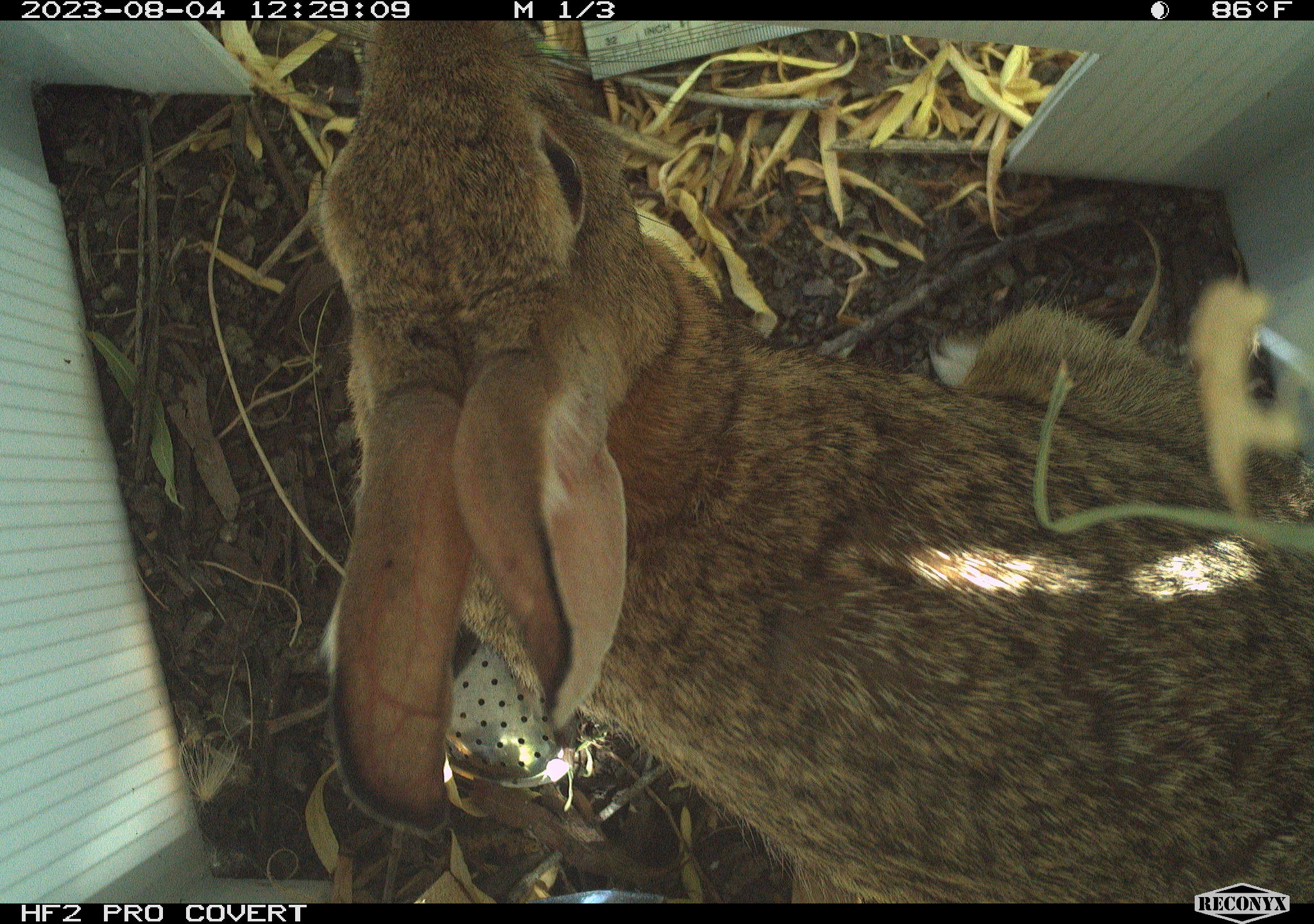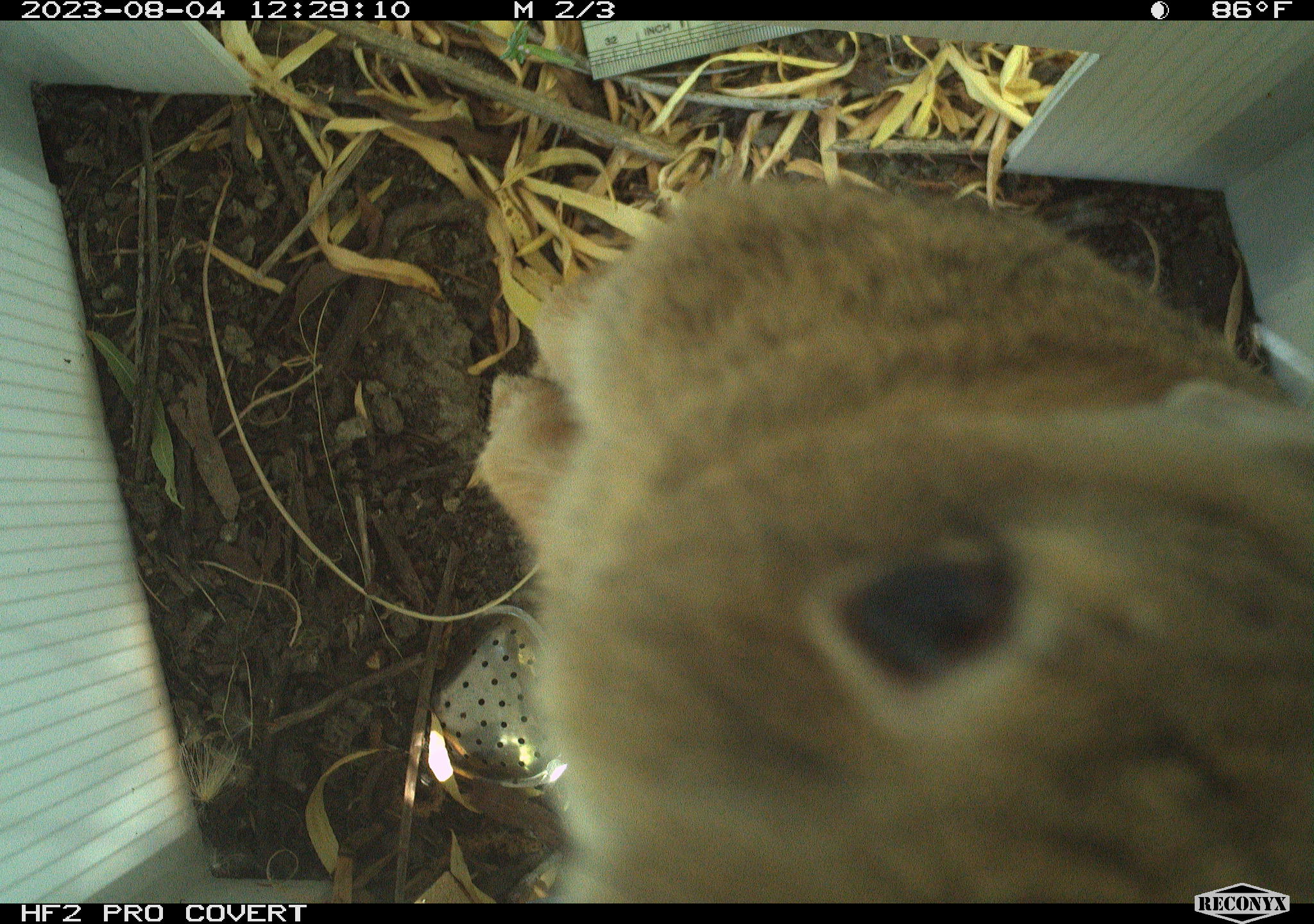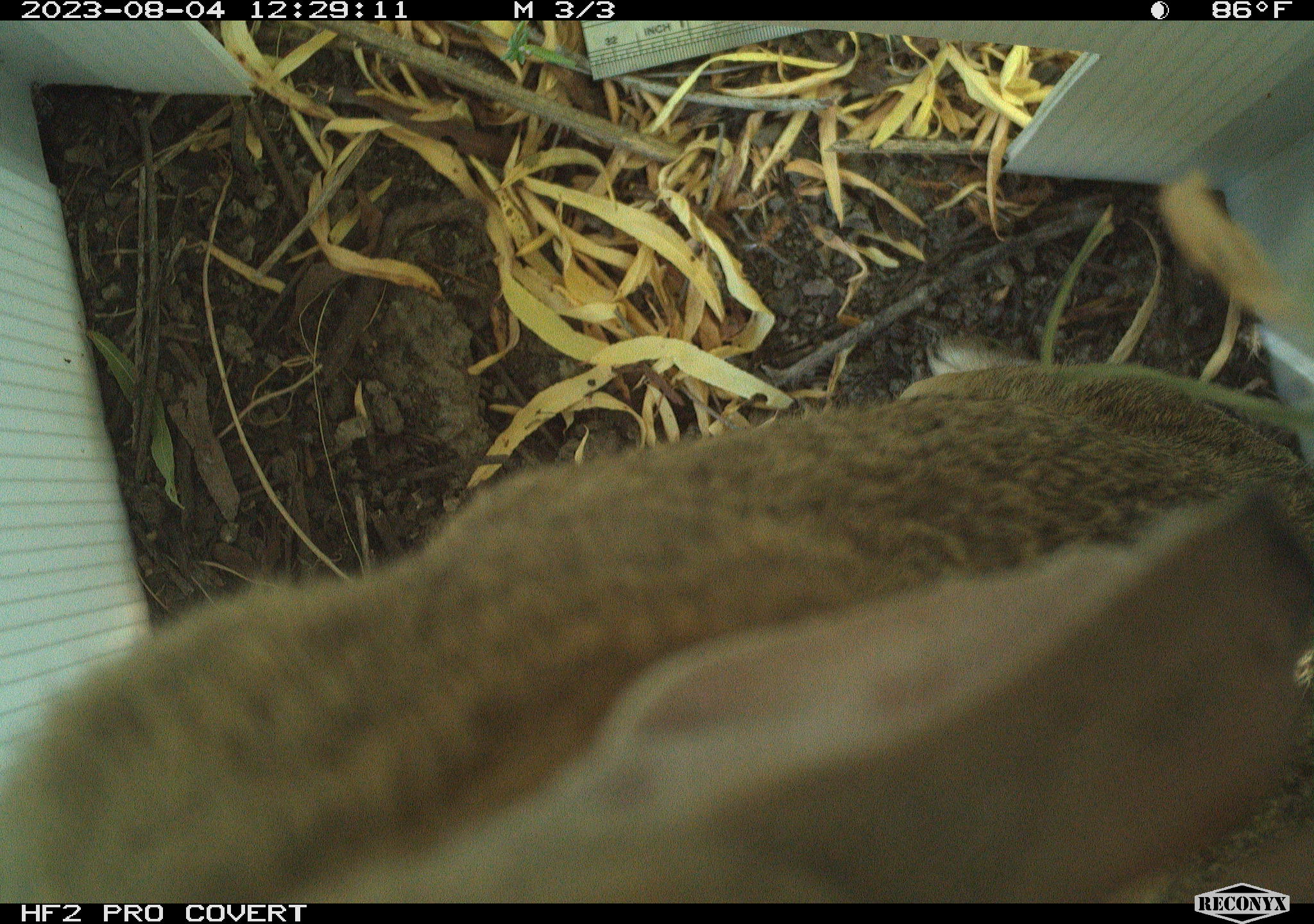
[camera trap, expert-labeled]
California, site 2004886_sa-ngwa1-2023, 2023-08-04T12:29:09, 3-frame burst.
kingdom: Animalia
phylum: Chordata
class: Mammalia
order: Lagomorpha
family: Leporidae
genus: Sylvilagus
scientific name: Sylvilagus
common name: cottontail rabbits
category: sylvilagus species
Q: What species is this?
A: Sylvilagus species (cottontail rabbits) (Sylvilagus).